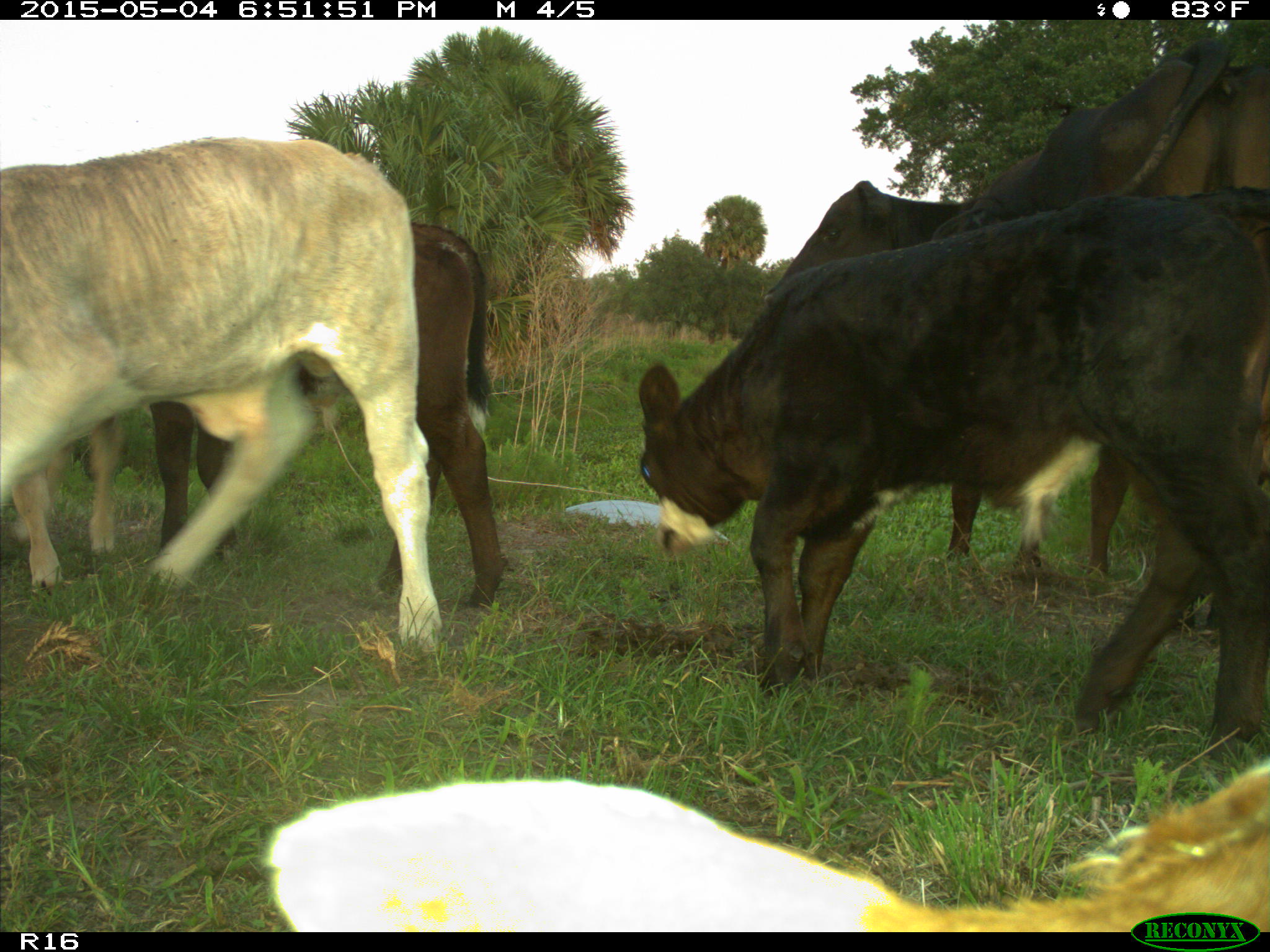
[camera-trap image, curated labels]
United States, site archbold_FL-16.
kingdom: Animalia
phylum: Chordata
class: Mammalia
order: Artiodactyla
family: Bovidae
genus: Bos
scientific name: Bos taurus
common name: domestic cow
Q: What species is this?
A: Bos taurus (domestic cow).